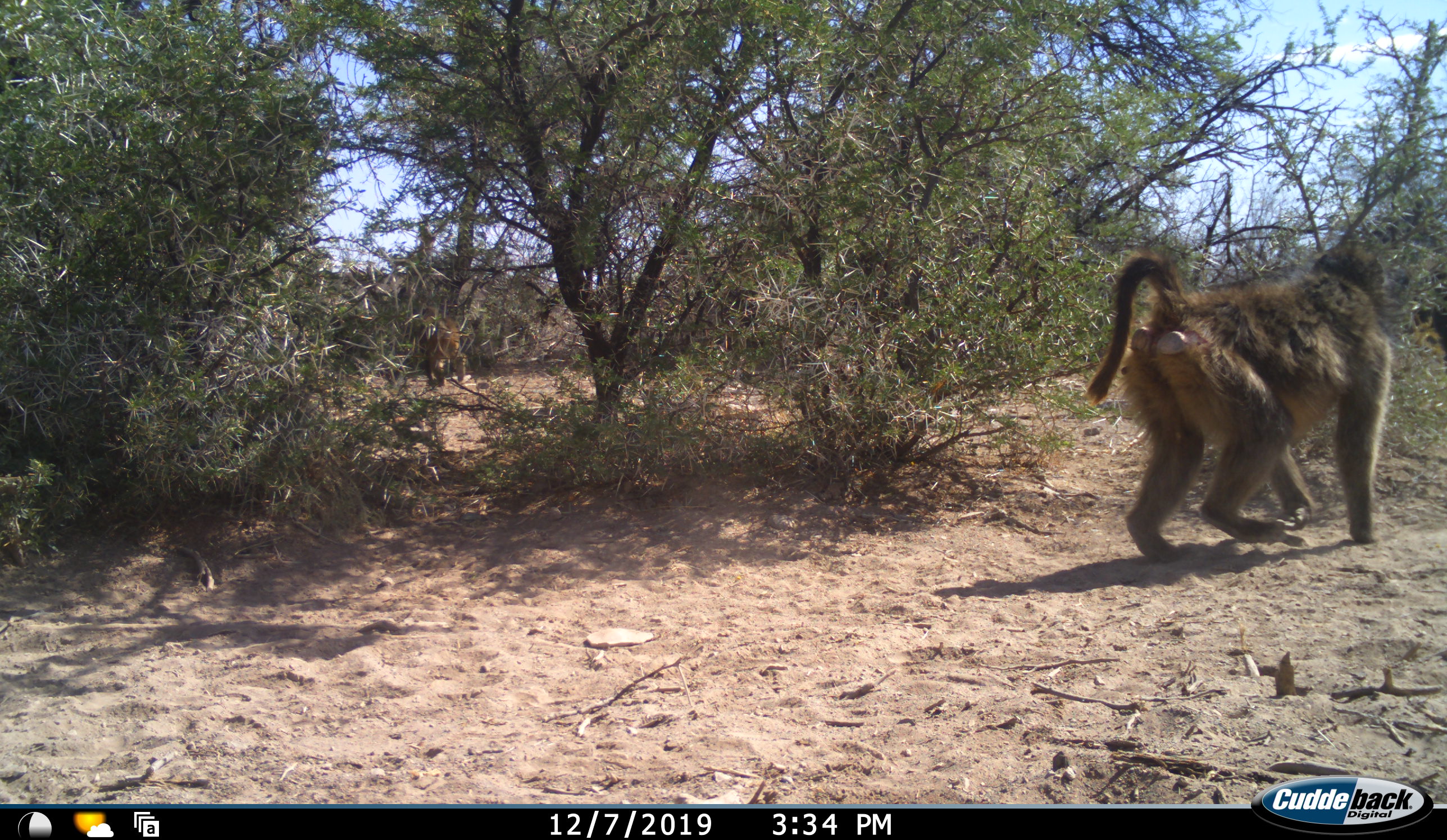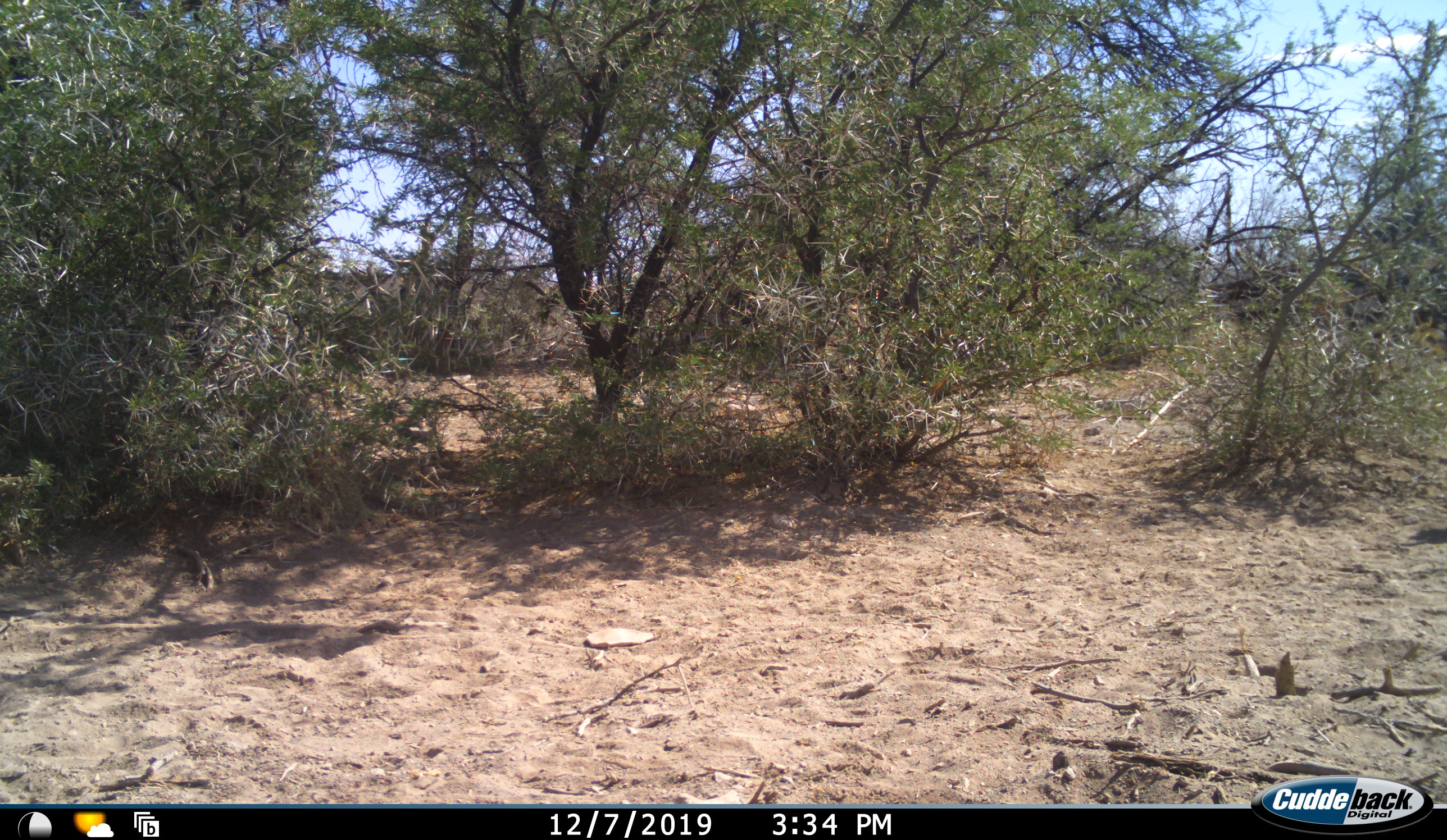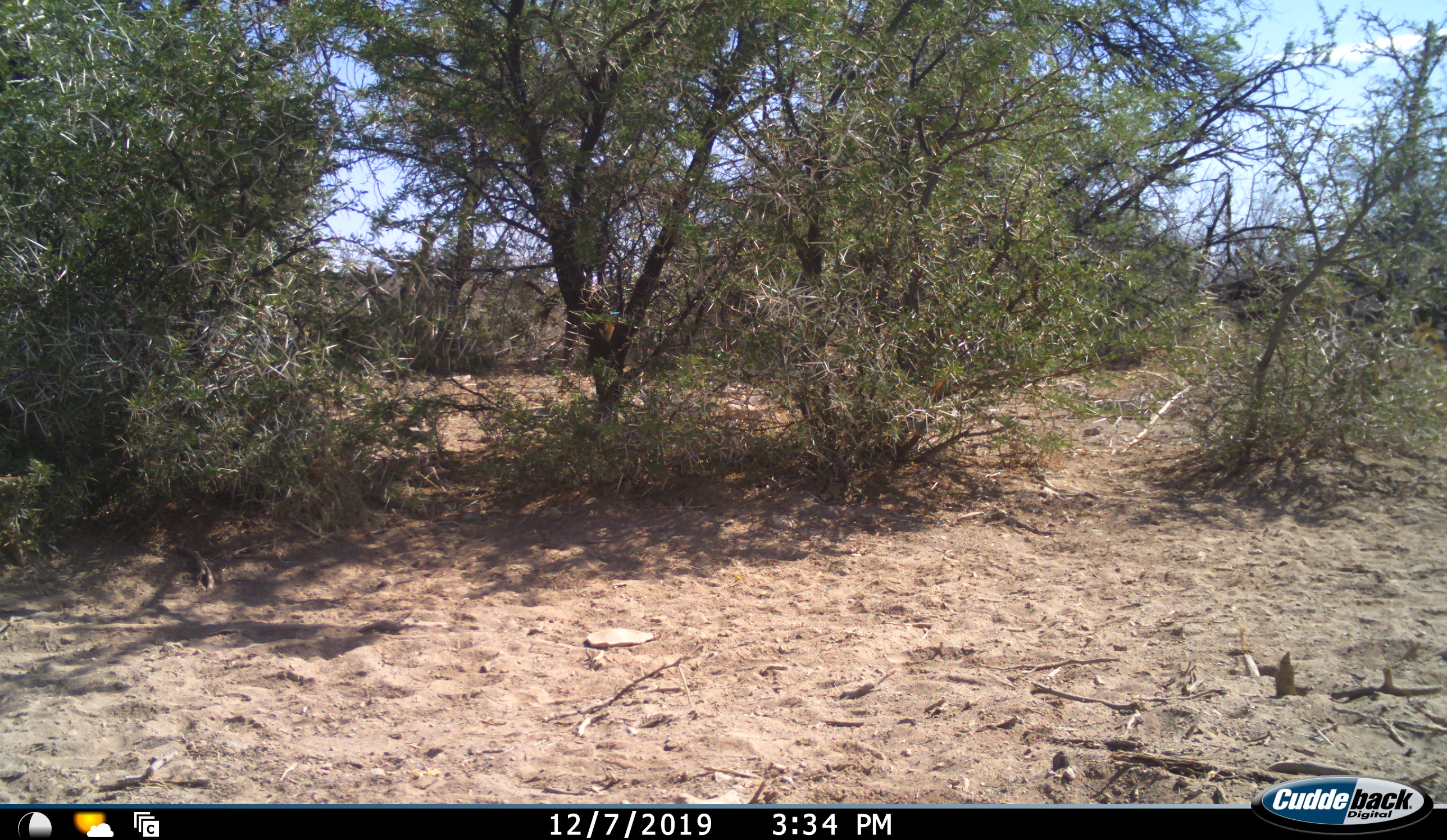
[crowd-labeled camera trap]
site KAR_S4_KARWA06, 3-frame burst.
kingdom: Animalia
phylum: Chordata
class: Mammalia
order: Primates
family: Cercopithecidae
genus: Papio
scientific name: Papio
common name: baboon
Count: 2.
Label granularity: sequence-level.